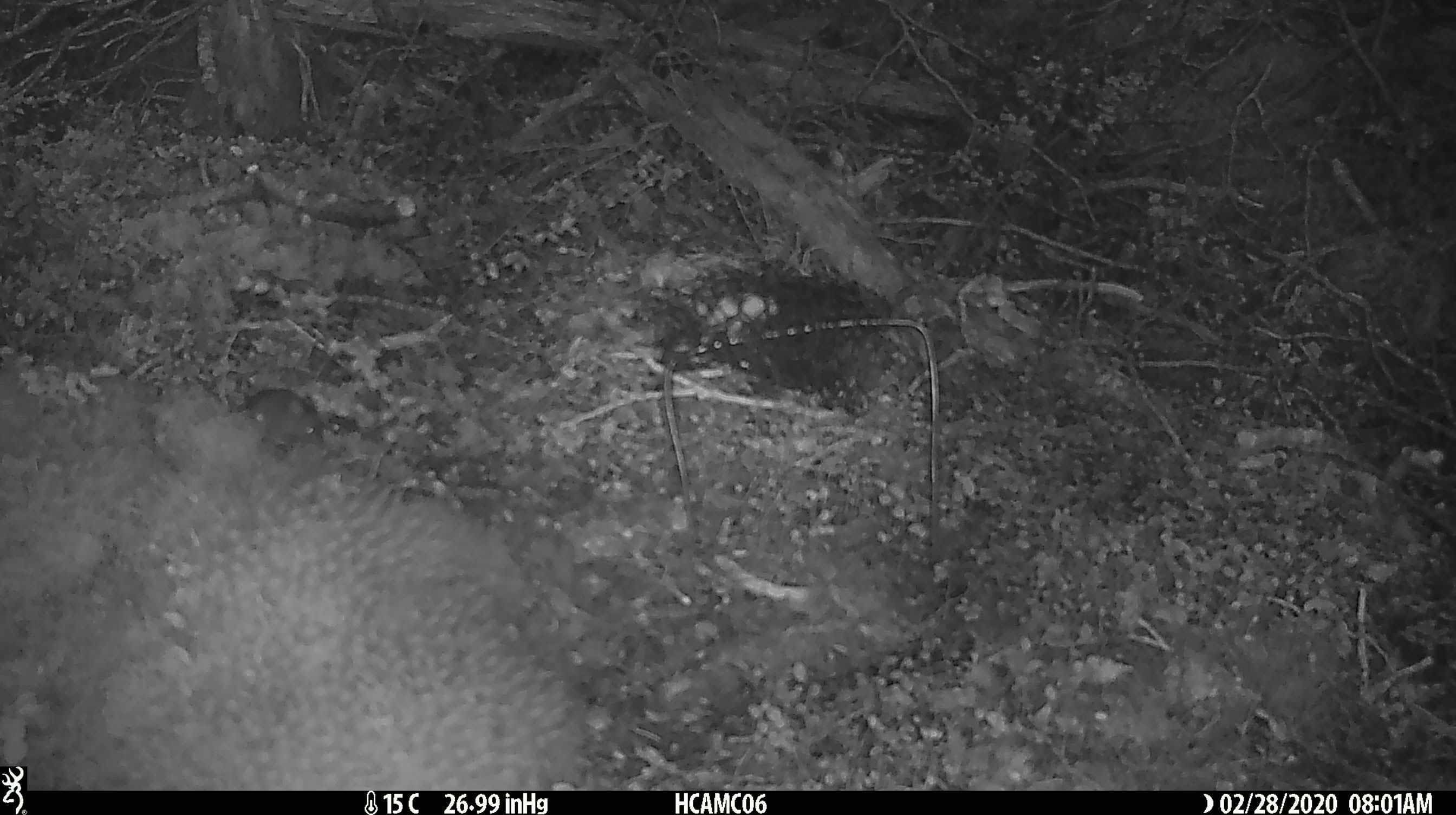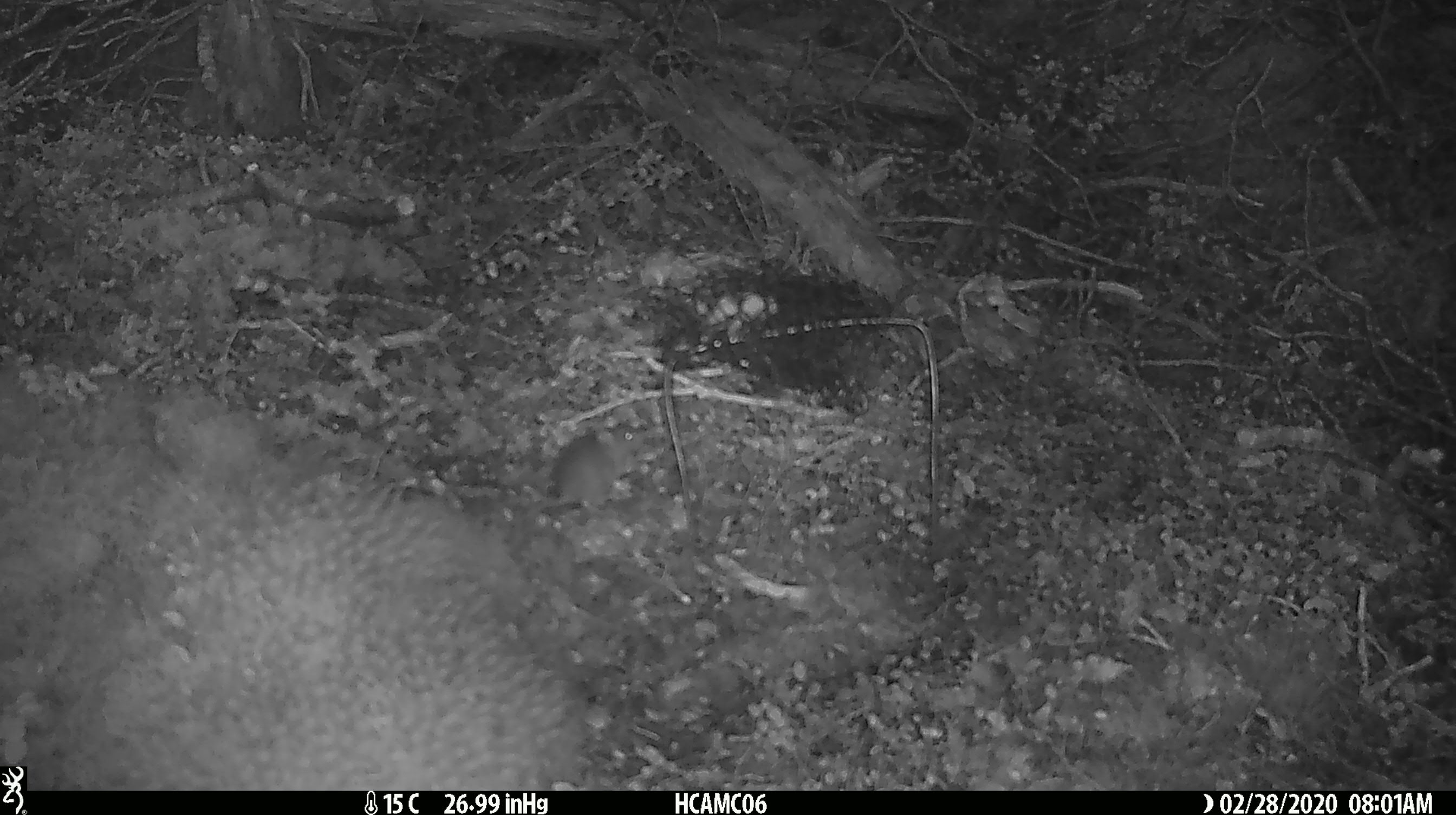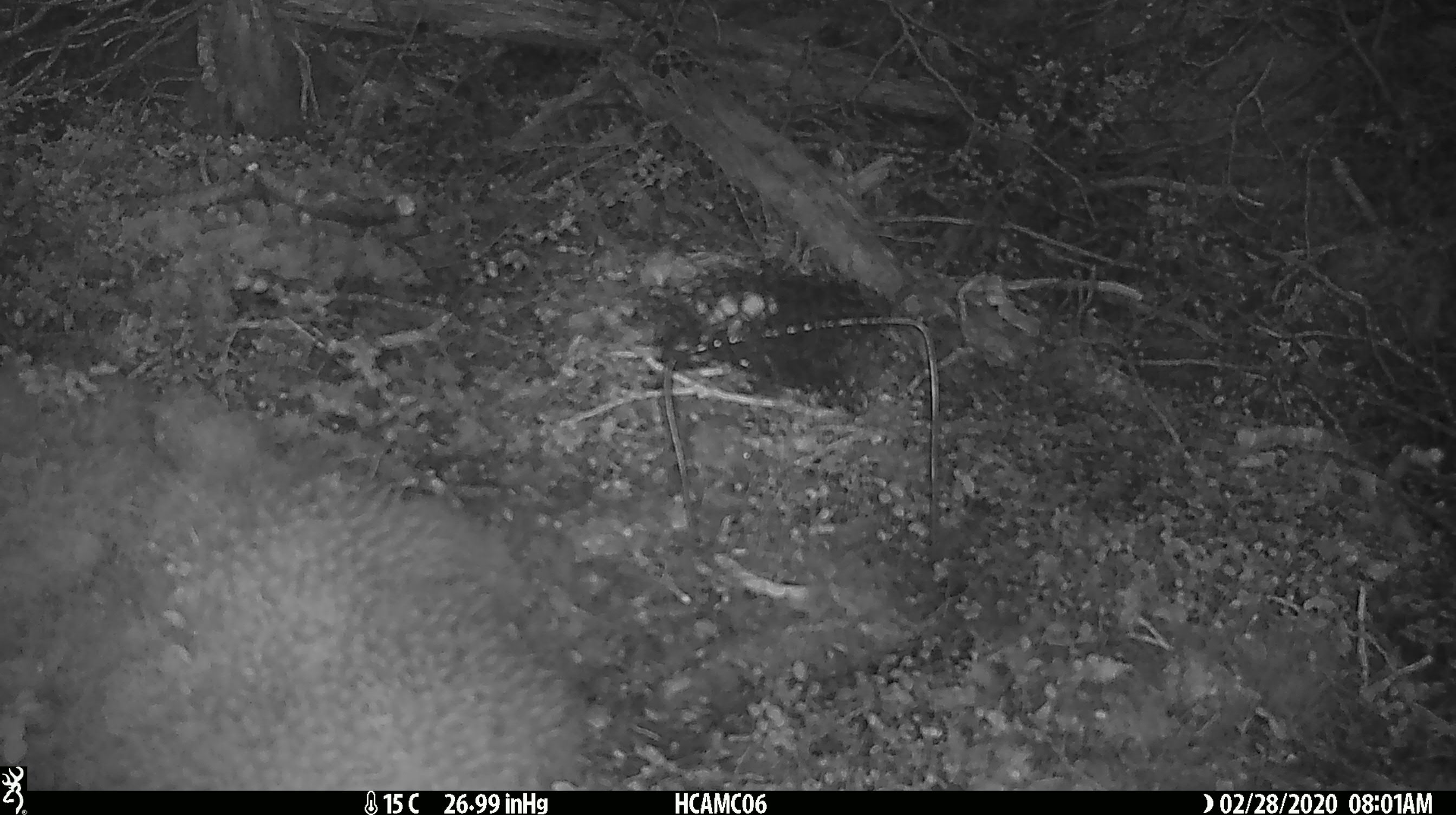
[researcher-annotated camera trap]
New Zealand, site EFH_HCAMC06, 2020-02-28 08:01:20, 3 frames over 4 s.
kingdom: Animalia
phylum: Chordata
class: Mammalia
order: Rodentia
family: Muridae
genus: Mus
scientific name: Mus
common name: mouse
Mouse (Mus).